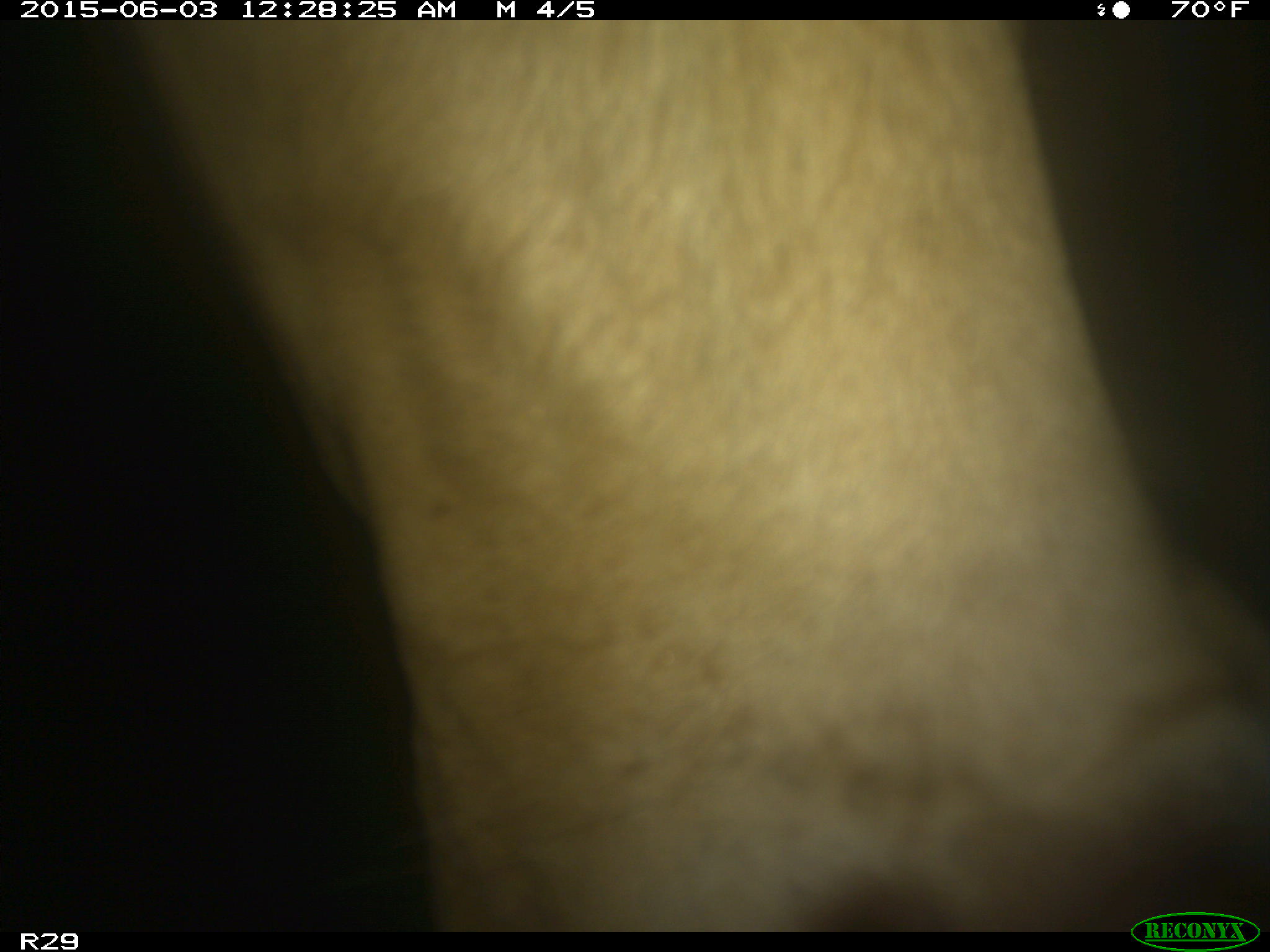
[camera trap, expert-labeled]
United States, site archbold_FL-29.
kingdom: Animalia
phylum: Chordata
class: Mammalia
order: Artiodactyla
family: Bovidae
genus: Bos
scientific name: Bos taurus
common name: domestic cow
Bos taurus (domestic cow).